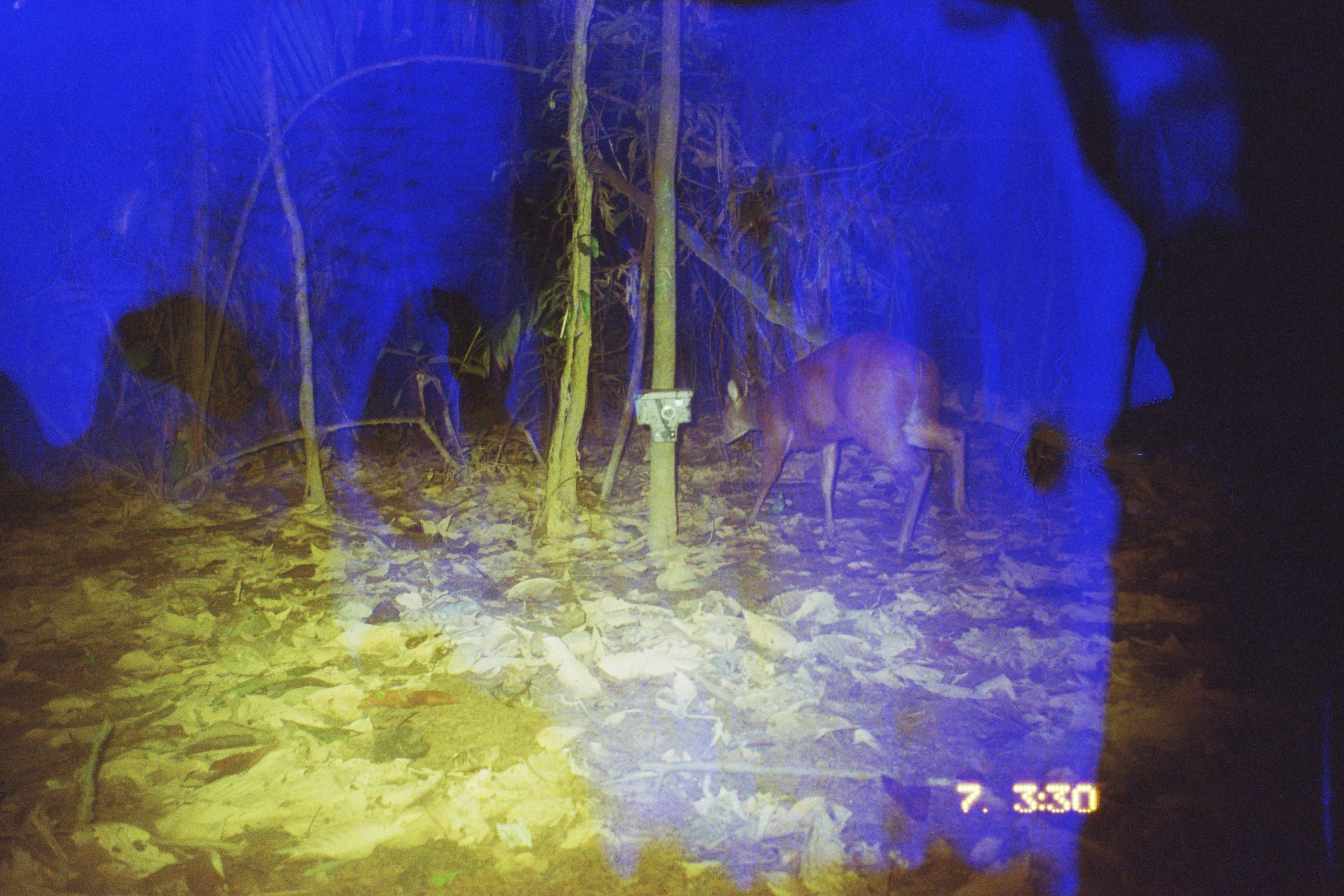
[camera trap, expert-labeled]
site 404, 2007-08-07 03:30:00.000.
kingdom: Animalia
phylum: Chordata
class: Mammalia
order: Artiodactyla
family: Cervidae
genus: Mazama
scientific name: Mazama americana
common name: red brocket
Mazama americana (red brocket).